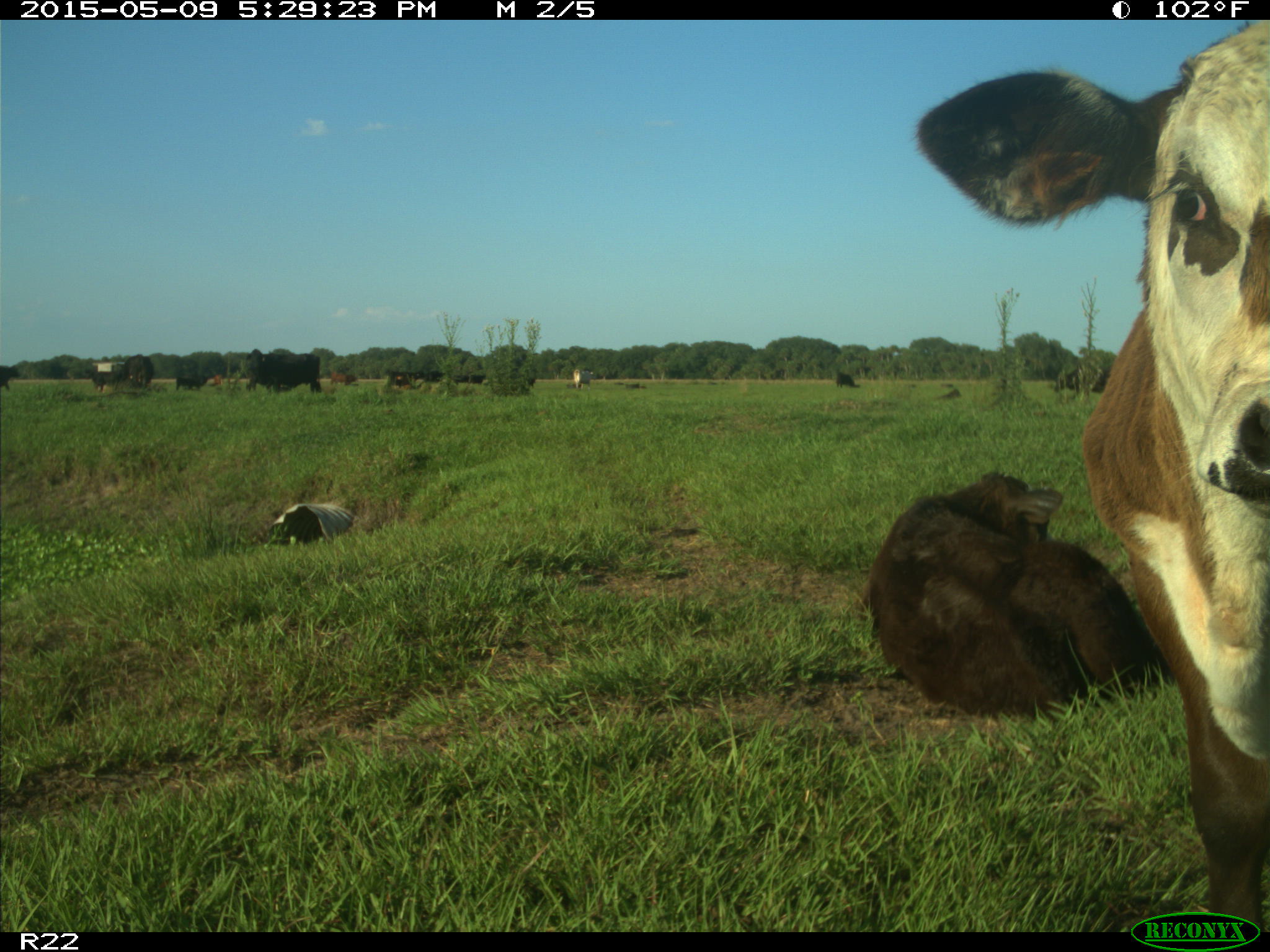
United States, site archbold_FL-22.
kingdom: Animalia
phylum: Chordata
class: Mammalia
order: Artiodactyla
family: Bovidae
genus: Bos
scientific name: Bos taurus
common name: domestic cow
Bos taurus (domestic cow).